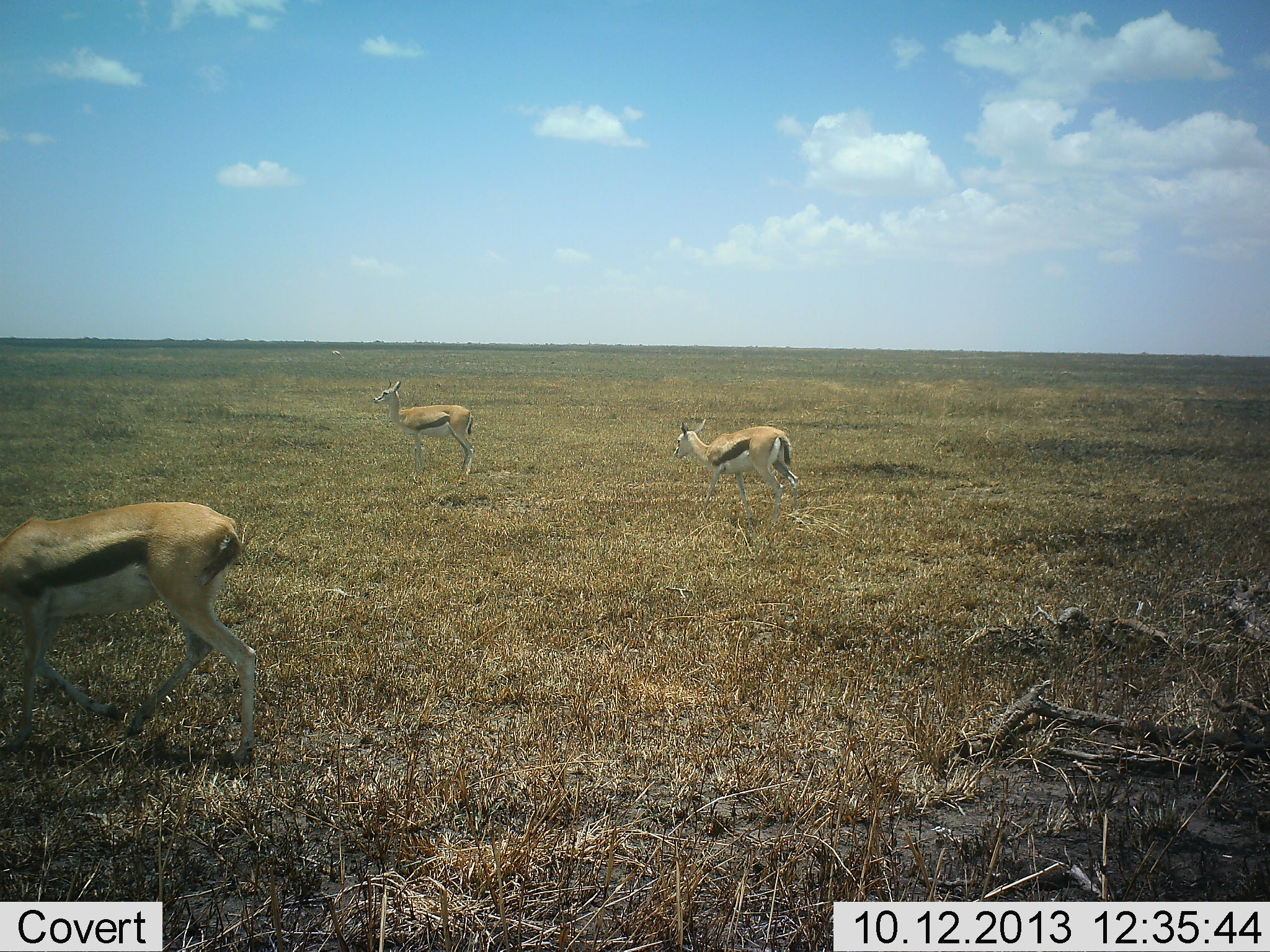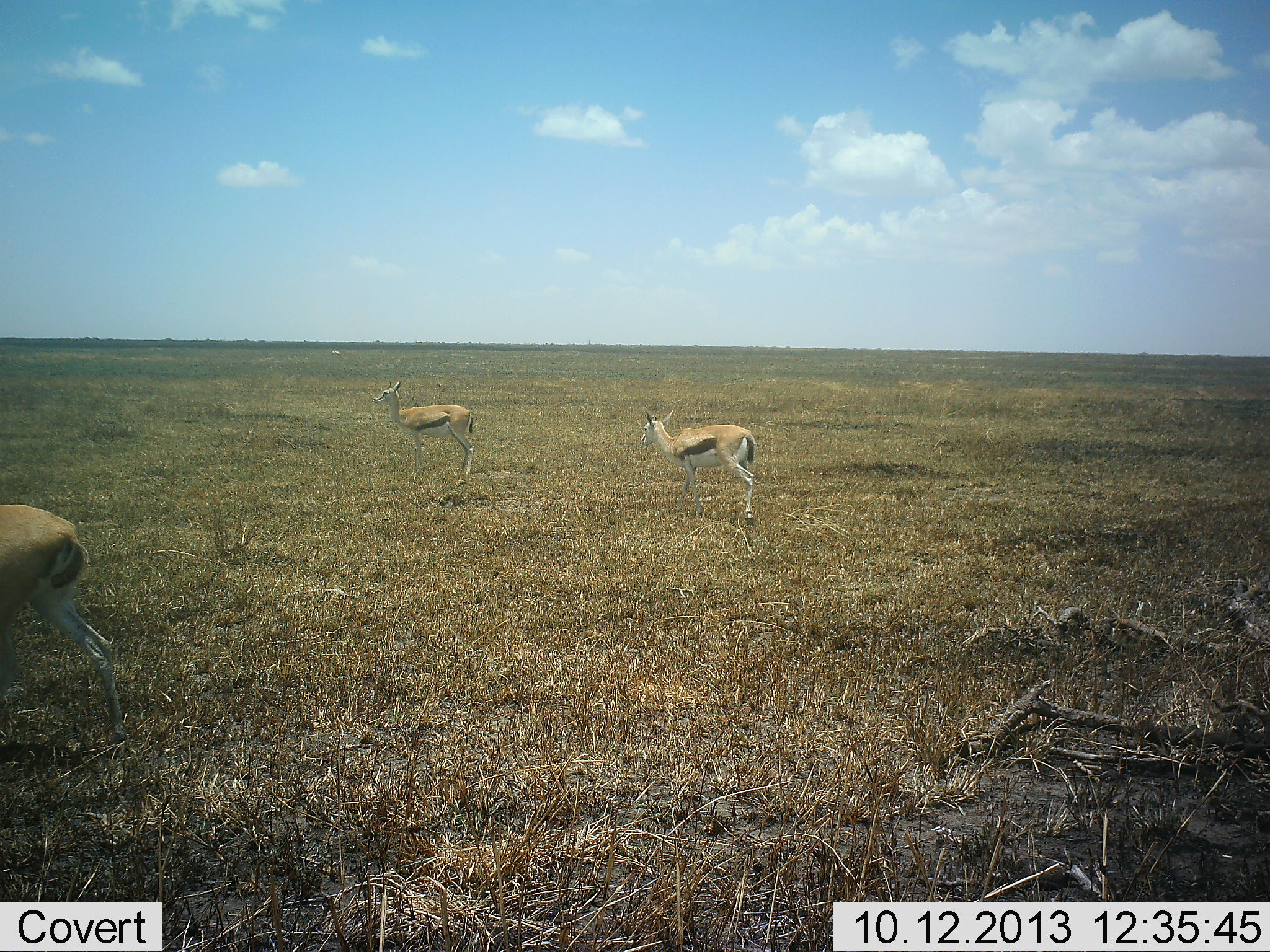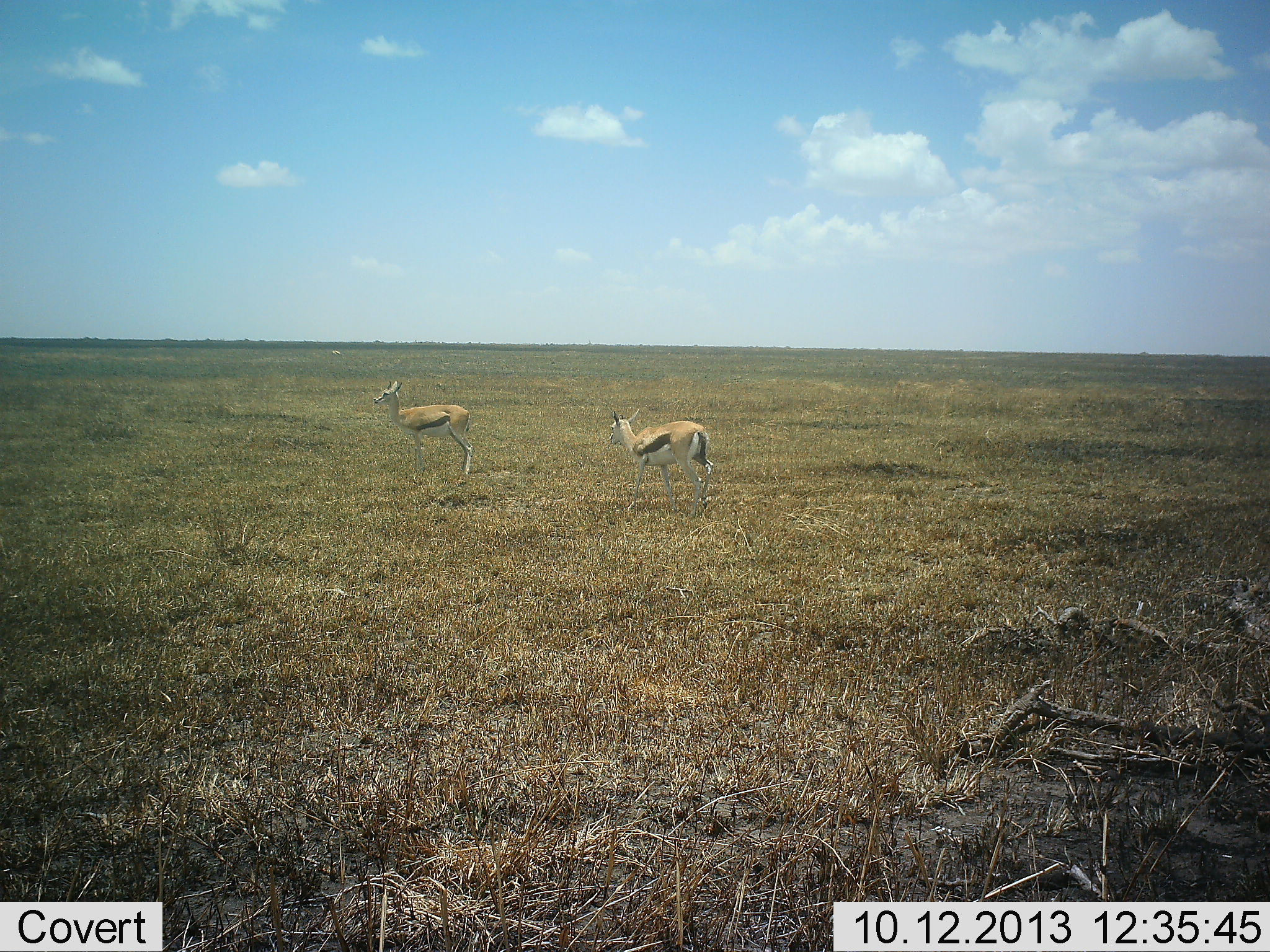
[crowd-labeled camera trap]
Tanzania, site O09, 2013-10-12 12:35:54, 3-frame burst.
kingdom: Animalia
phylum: Chordata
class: Mammalia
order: Artiodactyla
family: Bovidae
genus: Eudorcas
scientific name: Eudorcas thomsonii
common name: thomson's gazelle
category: gazellethomsons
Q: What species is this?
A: Gazellethomsons (thomson's gazelle) (Eudorcas thomsonii).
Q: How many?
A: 3.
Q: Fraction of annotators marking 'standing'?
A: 80%.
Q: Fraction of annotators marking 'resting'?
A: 0%.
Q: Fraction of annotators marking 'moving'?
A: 90%.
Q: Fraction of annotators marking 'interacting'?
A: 0%.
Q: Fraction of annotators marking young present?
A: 0%.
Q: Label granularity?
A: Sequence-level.